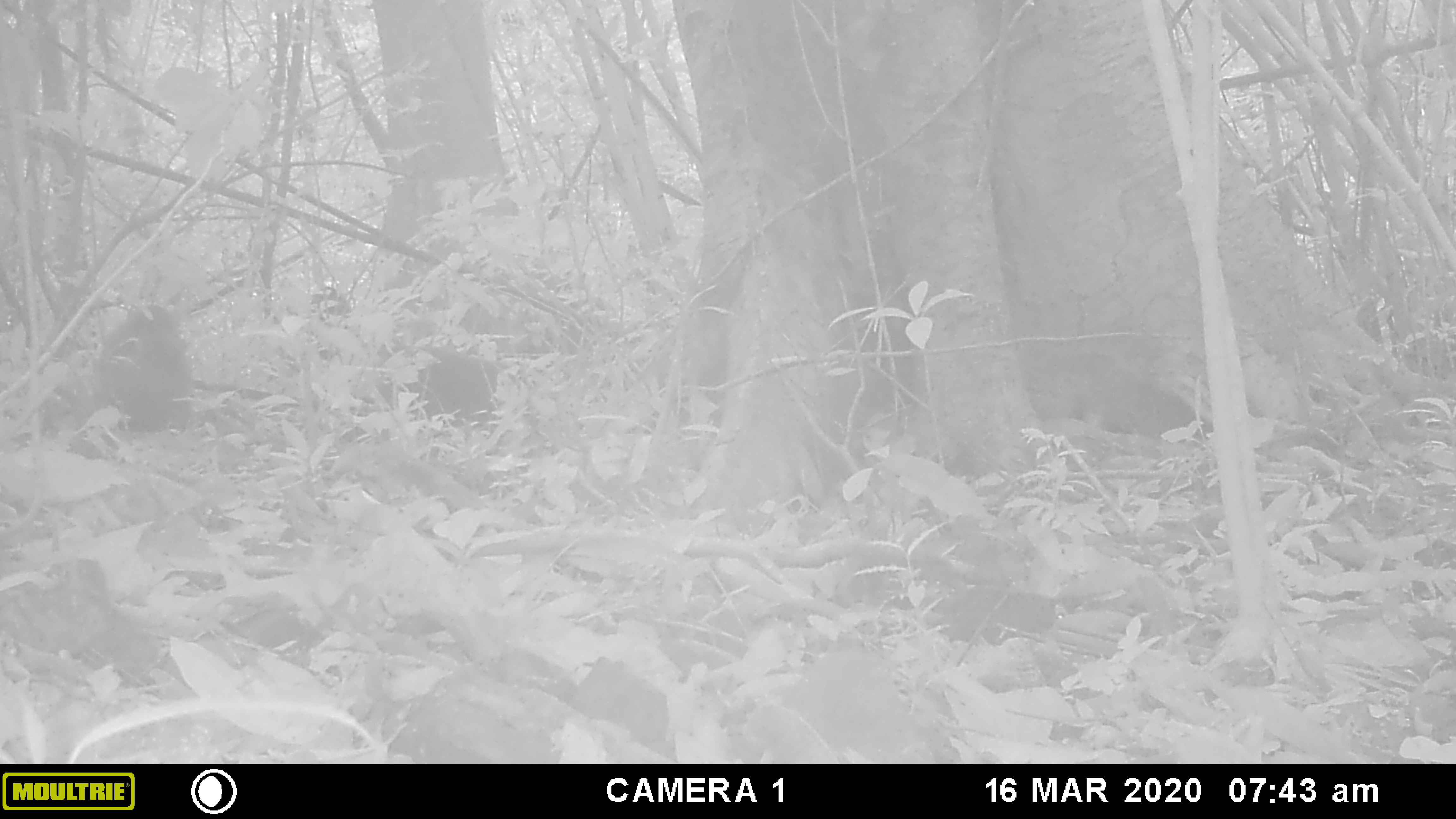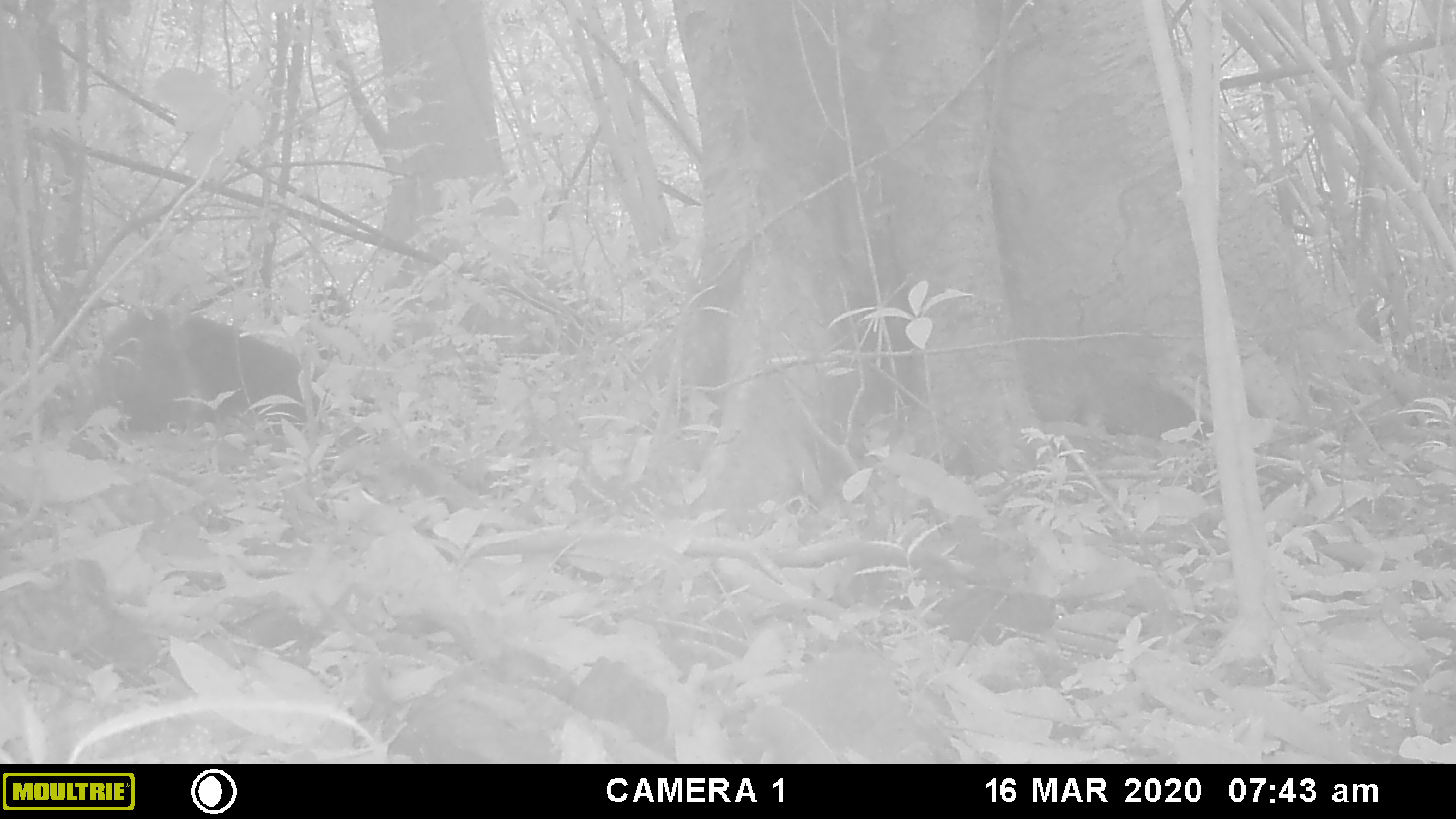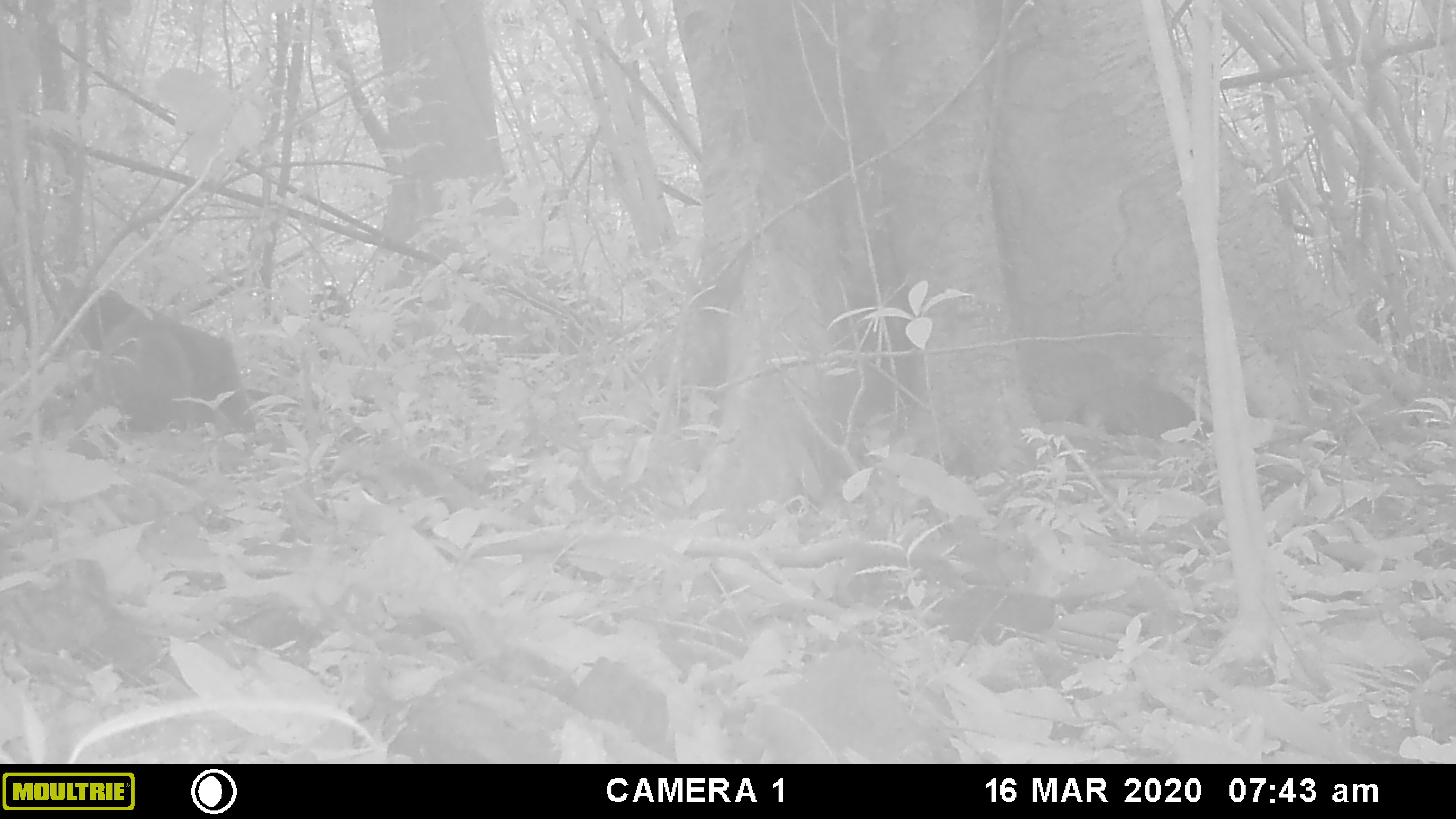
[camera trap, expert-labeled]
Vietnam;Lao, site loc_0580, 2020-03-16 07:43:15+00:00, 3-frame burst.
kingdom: Animalia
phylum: Chordata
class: Mammalia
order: Primates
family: Cercopithecidae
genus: Macaca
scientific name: Macaca arctoides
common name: stump-tailed macaque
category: stump tailed macaque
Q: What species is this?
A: Stump tailed macaque (stump-tailed macaque) (Macaca arctoides).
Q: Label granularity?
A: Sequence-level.